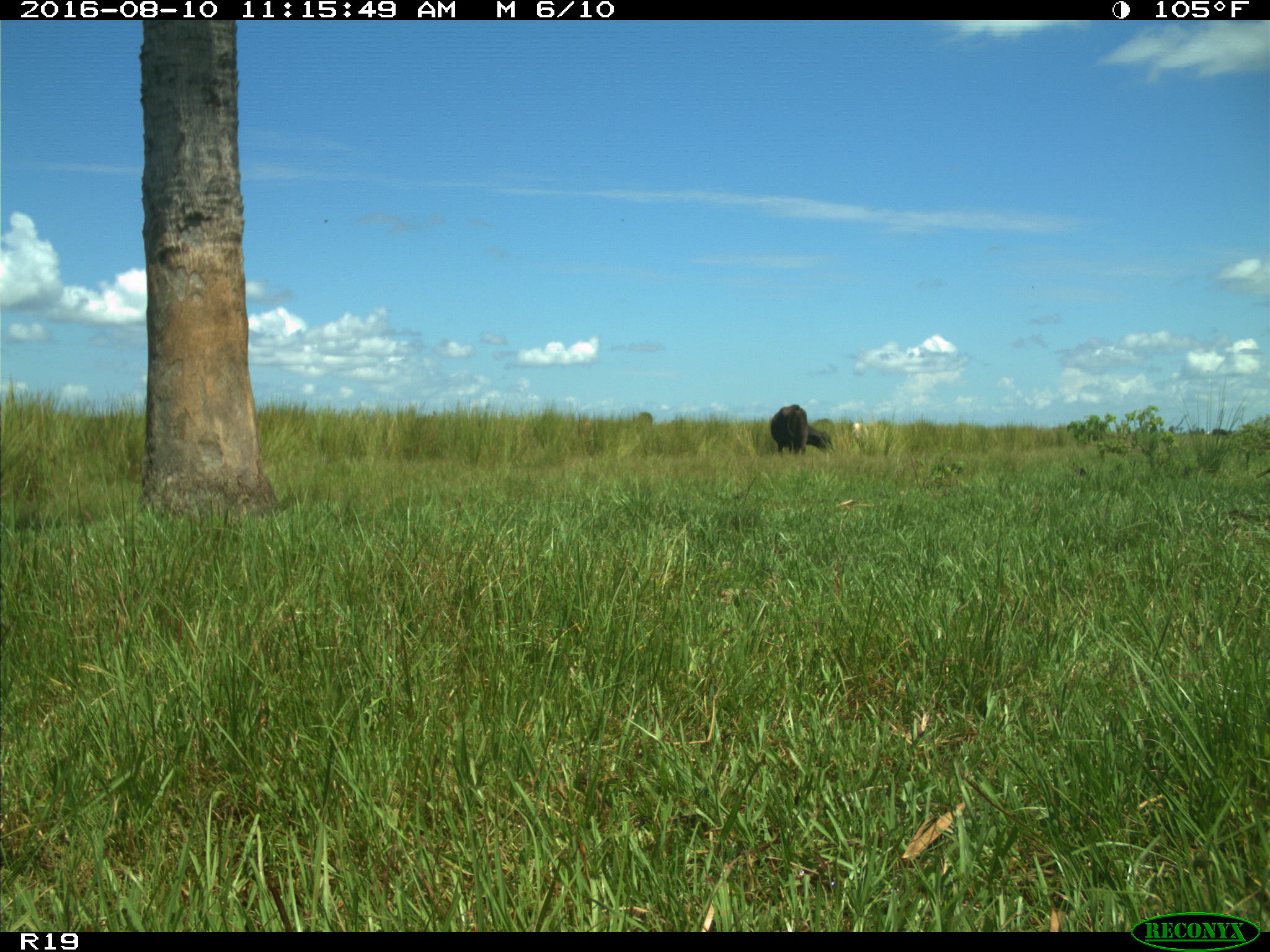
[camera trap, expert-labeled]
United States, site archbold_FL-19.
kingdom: Animalia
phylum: Chordata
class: Mammalia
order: Artiodactyla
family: Bovidae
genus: Bos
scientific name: Bos taurus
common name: domestic cow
Bos taurus (domestic cow).